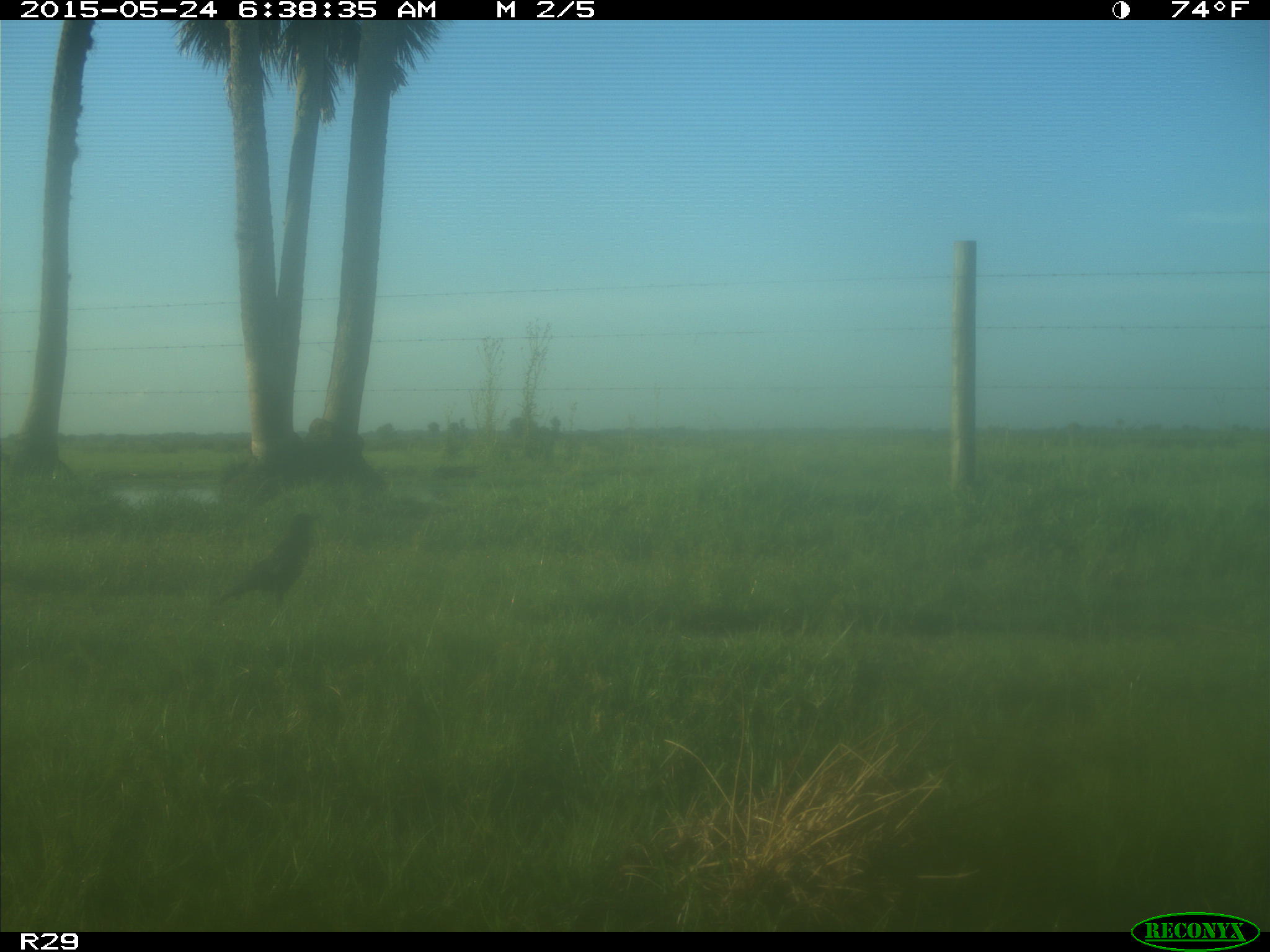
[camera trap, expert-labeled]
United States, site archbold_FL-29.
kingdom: Animalia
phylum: Chordata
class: Aves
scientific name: Aves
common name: birds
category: unidentified bird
Unidentified bird (birds) (Aves).